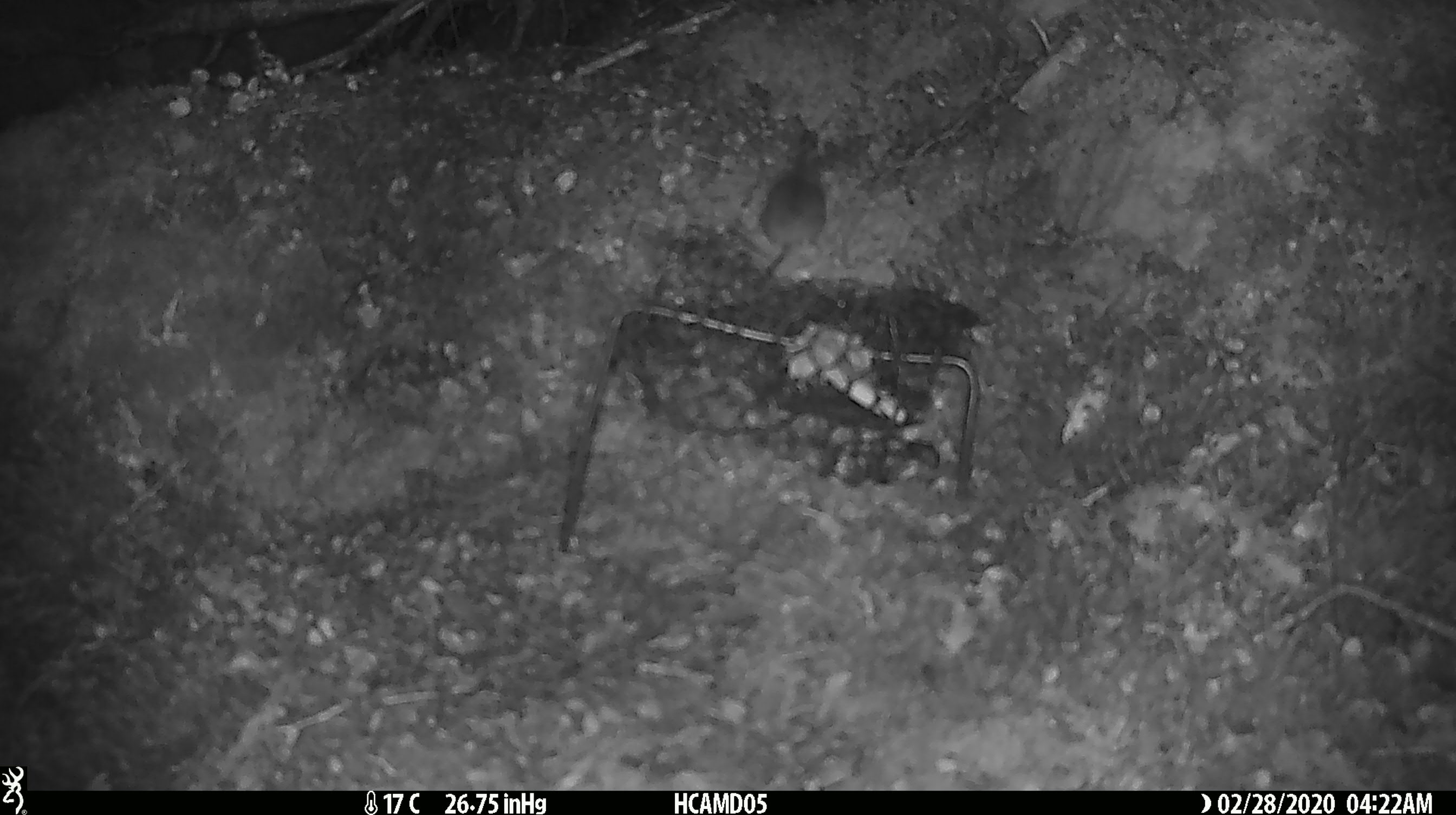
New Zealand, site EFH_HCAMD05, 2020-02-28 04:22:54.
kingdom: Animalia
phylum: Chordata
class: Mammalia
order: Rodentia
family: Muridae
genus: Mus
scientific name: Mus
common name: mouse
Mouse (Mus).